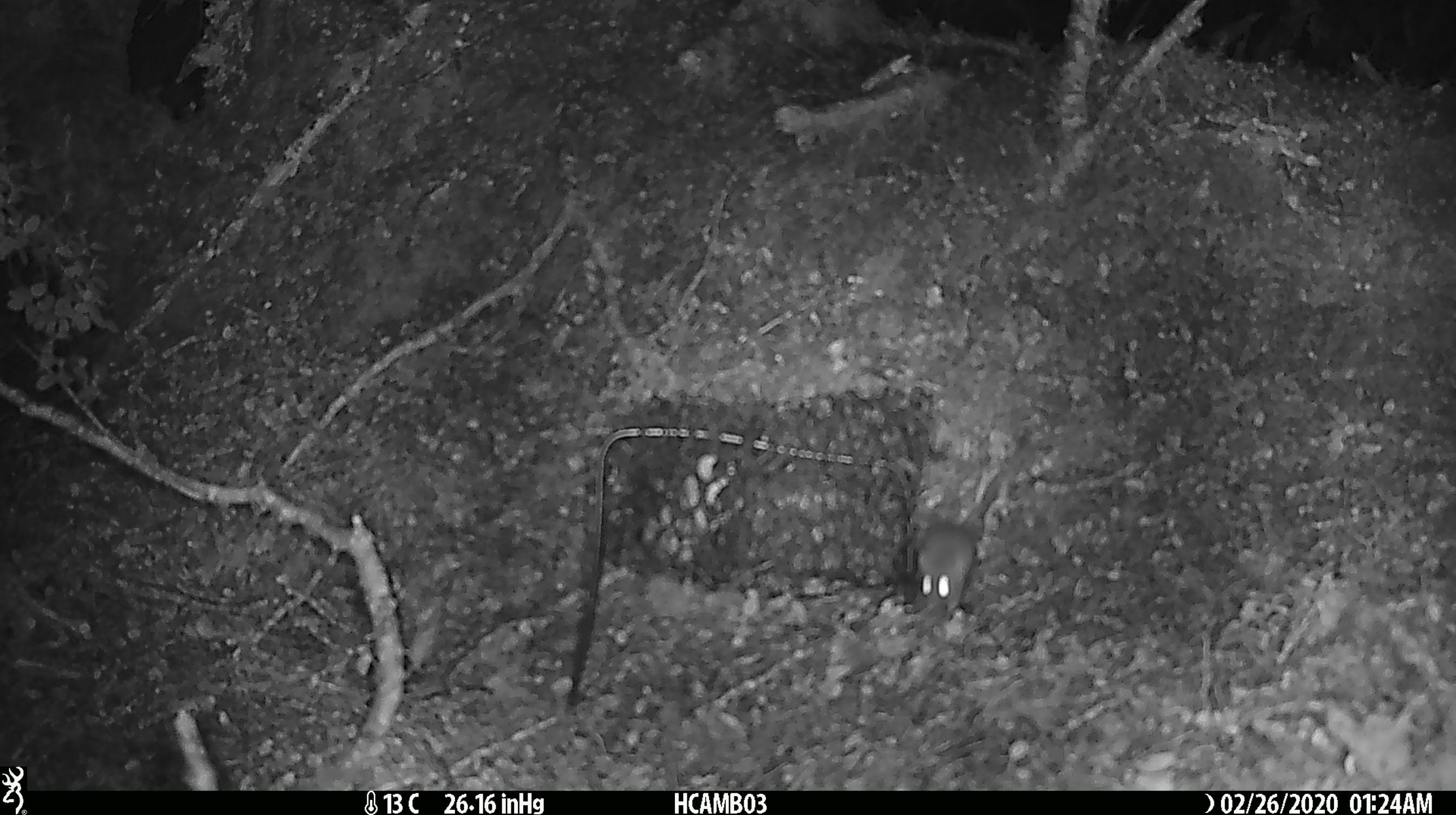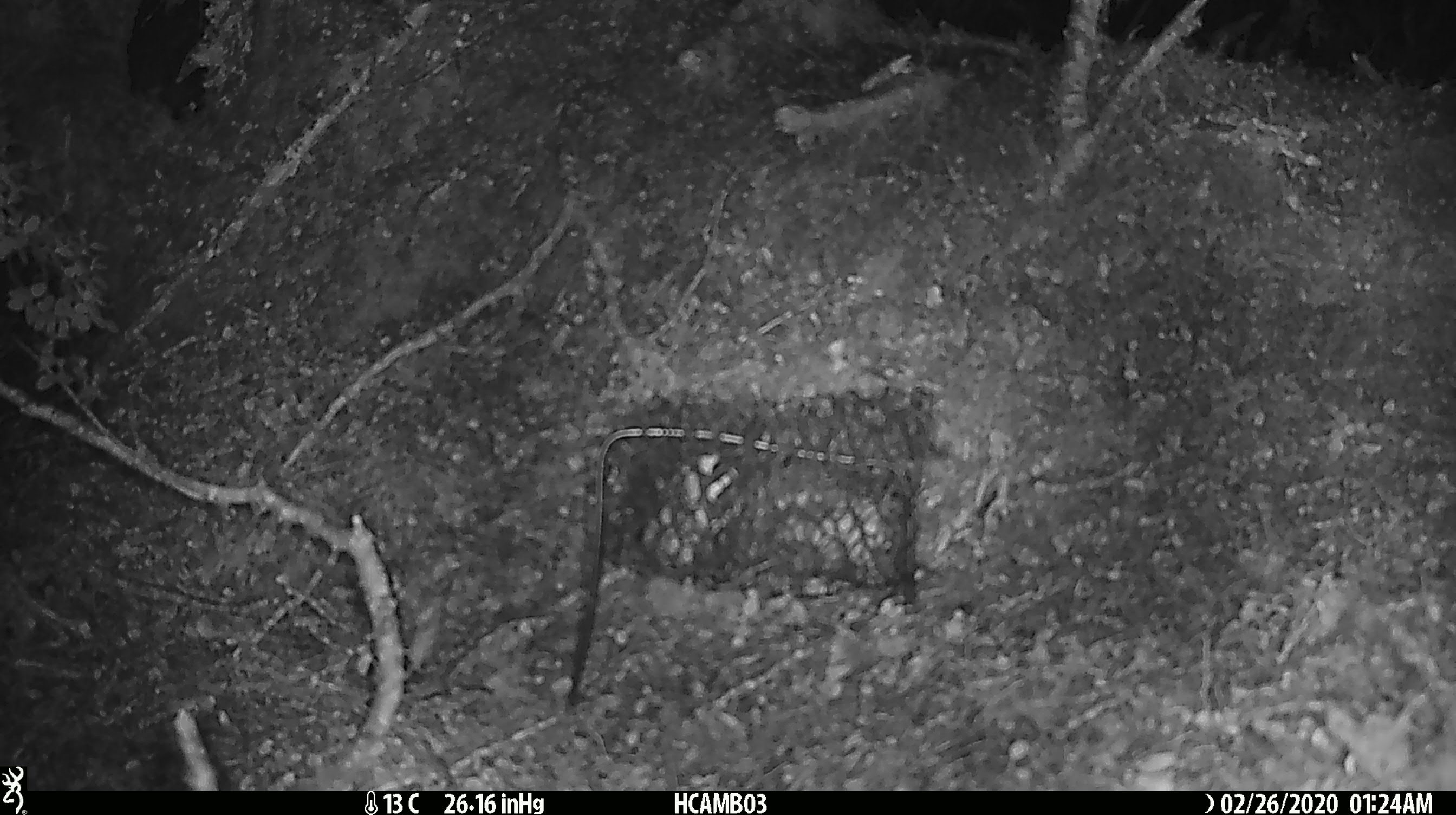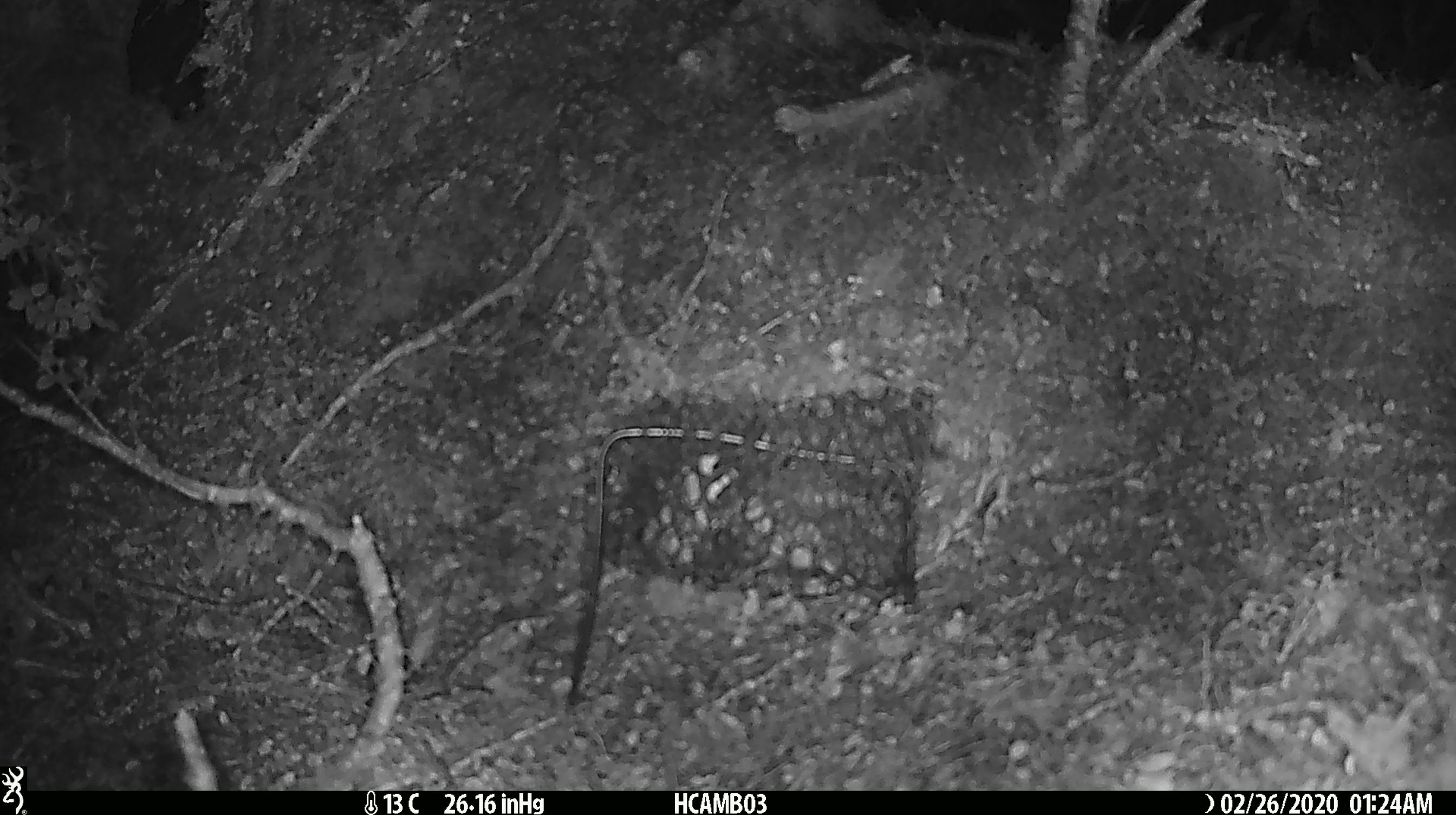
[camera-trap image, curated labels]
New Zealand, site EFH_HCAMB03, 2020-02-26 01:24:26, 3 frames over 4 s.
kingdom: Animalia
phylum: Chordata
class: Mammalia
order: Rodentia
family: Muridae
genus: Mus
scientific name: Mus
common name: mouse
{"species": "mouse (Mus)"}